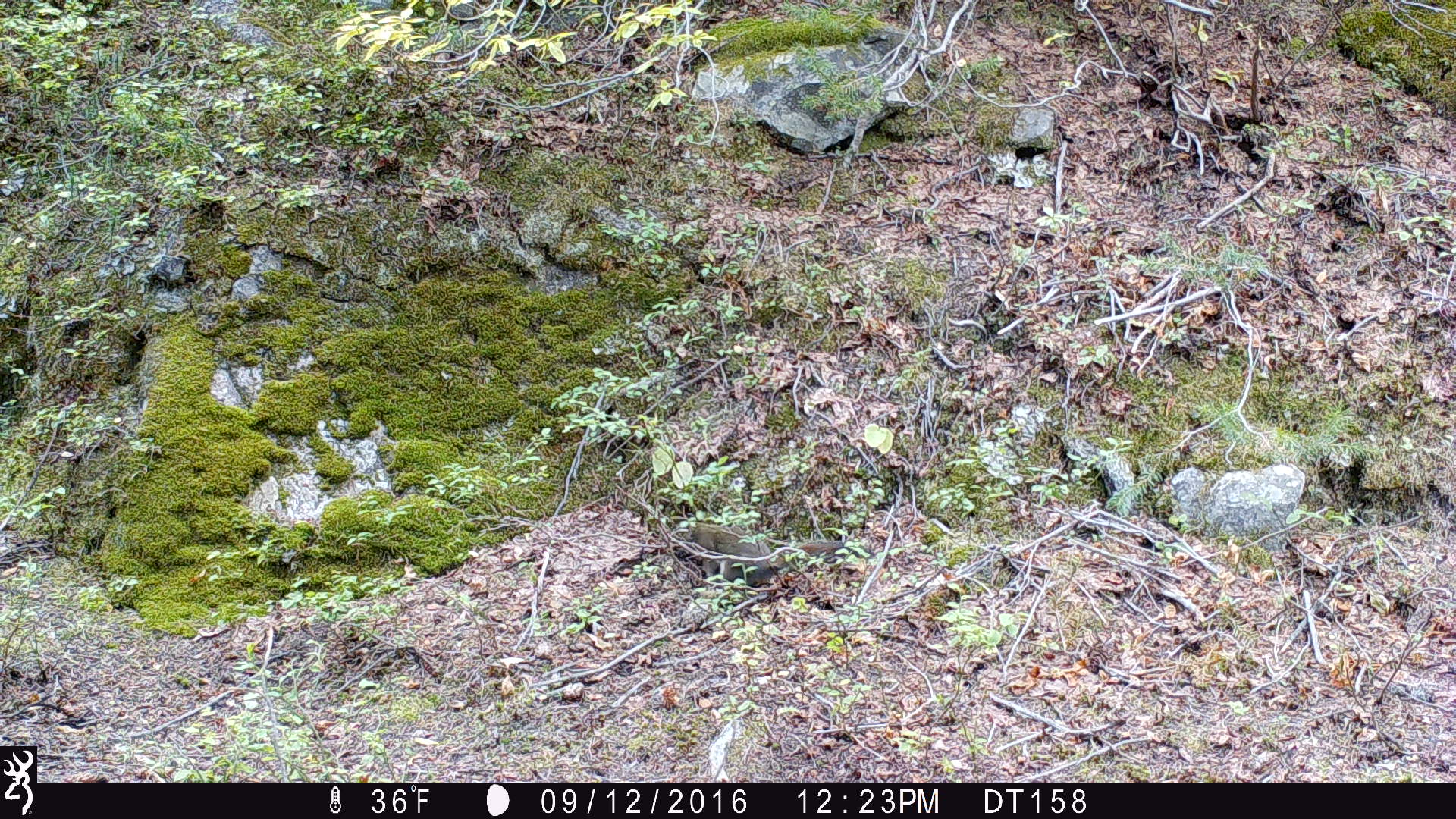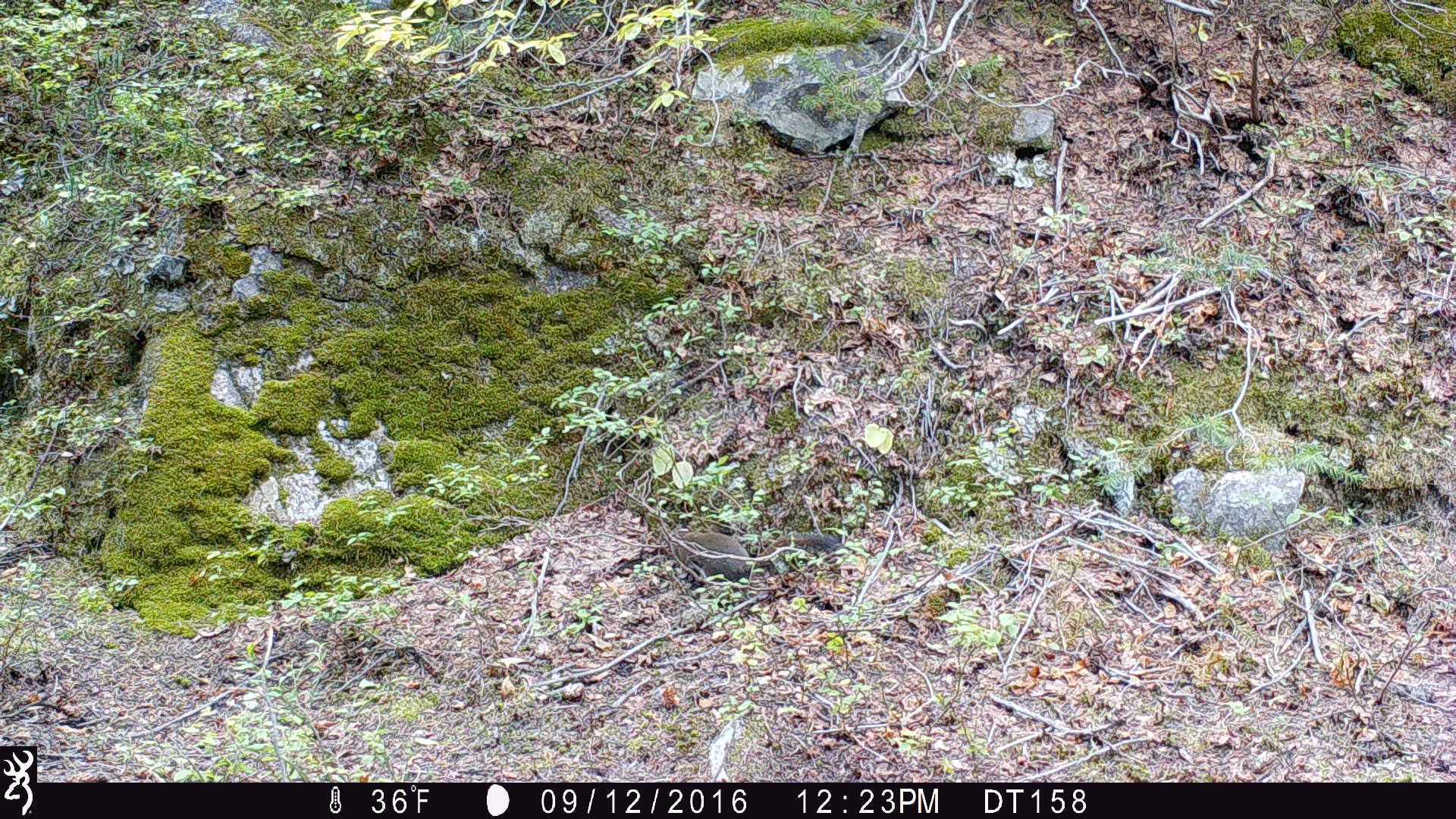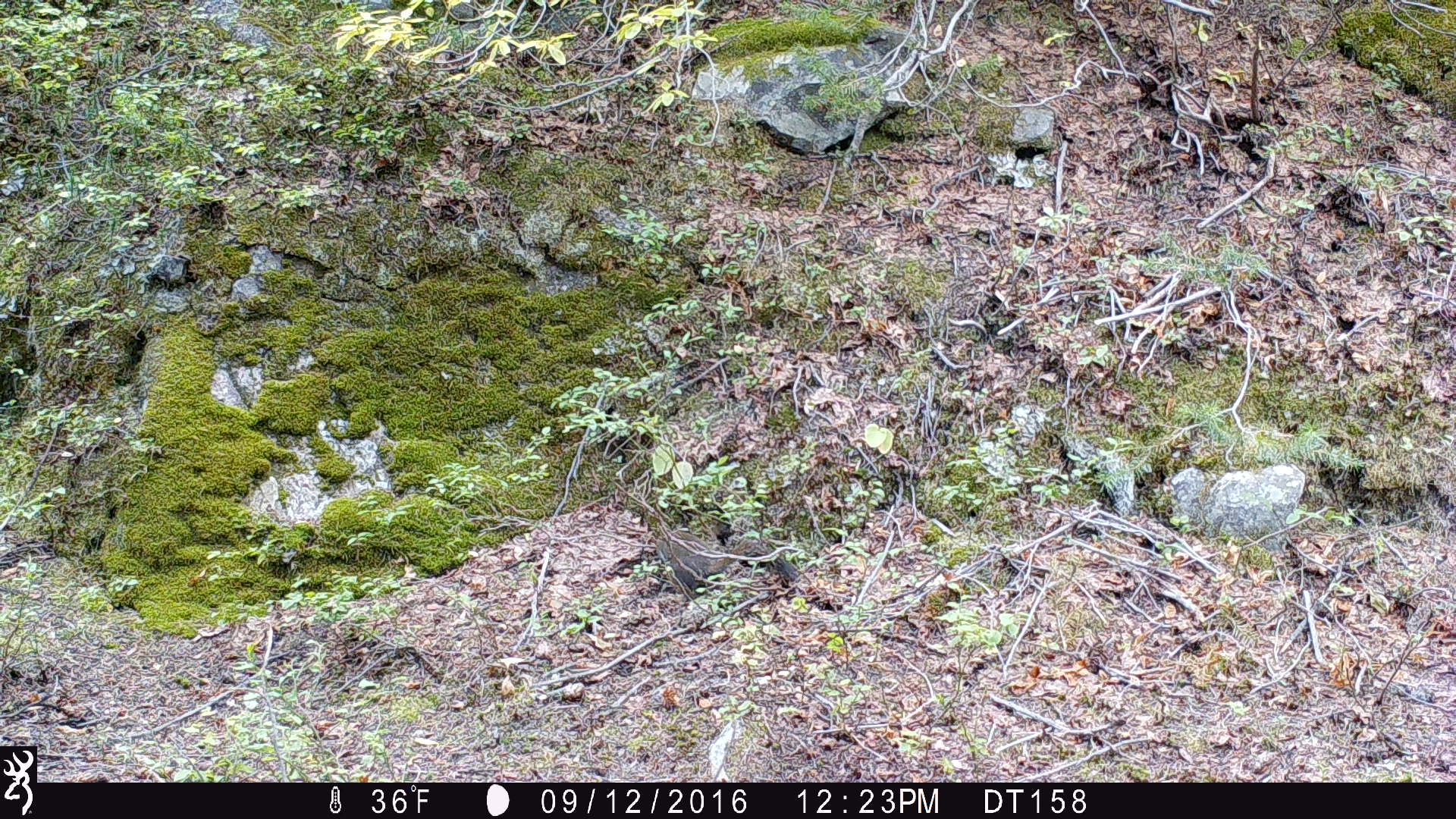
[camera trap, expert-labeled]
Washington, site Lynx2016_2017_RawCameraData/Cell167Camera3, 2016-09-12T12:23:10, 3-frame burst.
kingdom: Animalia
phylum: Chordata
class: Mammalia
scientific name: Mammalia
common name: small mammal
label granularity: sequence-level